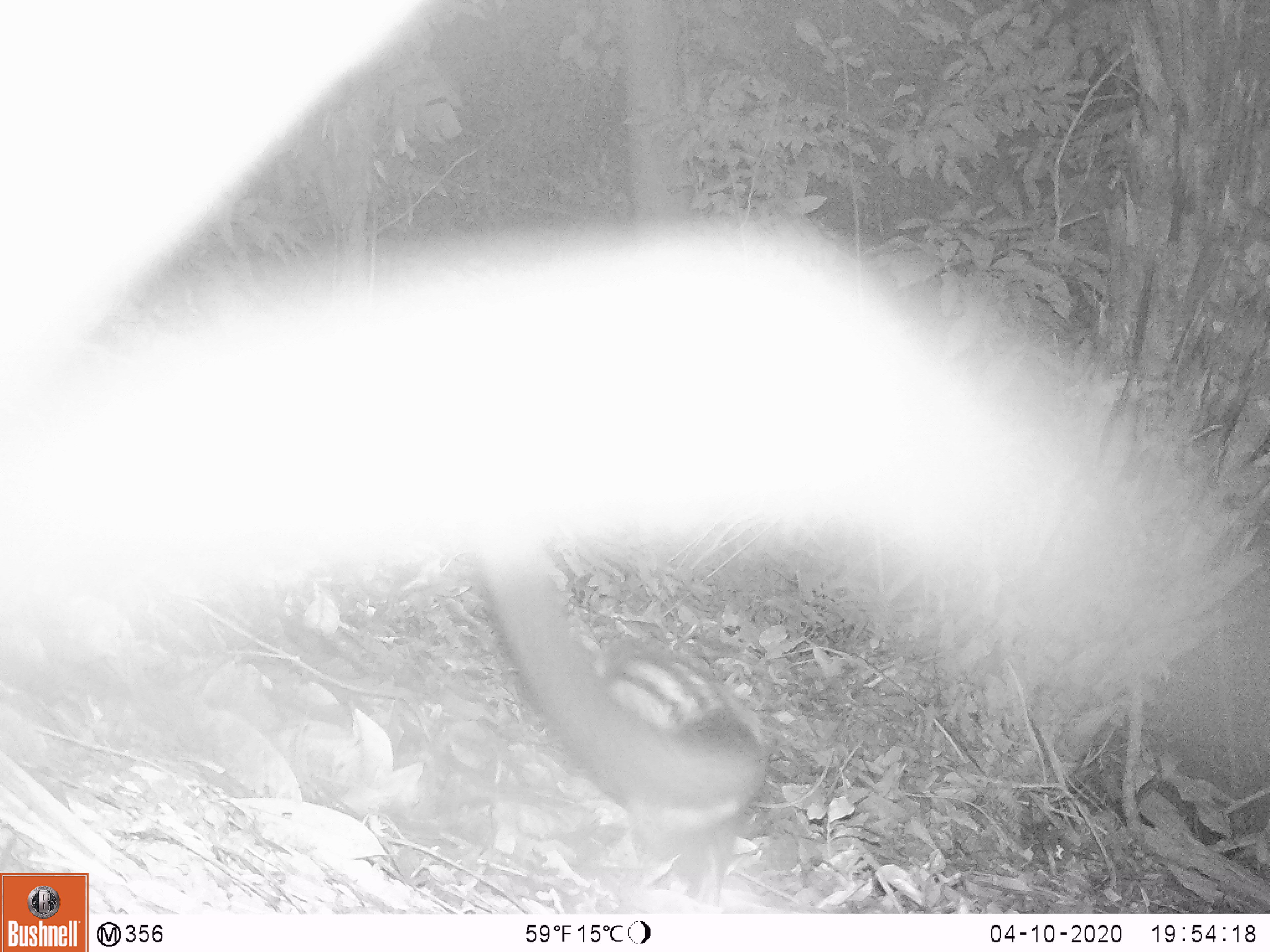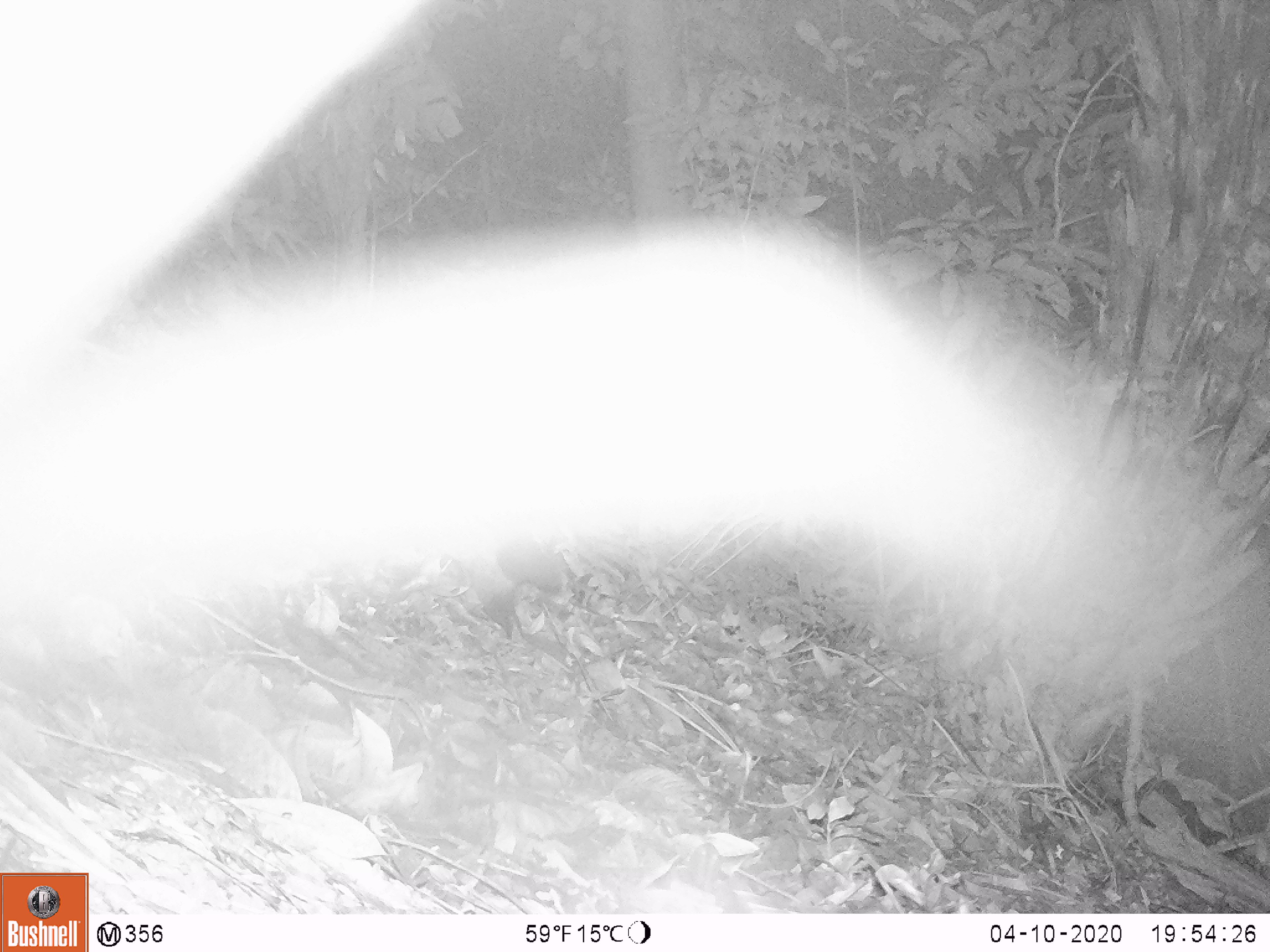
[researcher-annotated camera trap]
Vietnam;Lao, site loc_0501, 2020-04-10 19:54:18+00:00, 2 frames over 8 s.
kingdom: Animalia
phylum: Chordata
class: Mammalia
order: Carnivora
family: Viverridae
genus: Paradoxurus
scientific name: Paradoxurus hermaphroditus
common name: common palm civet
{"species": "common palm civet (Paradoxurus hermaphroditus)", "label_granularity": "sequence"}